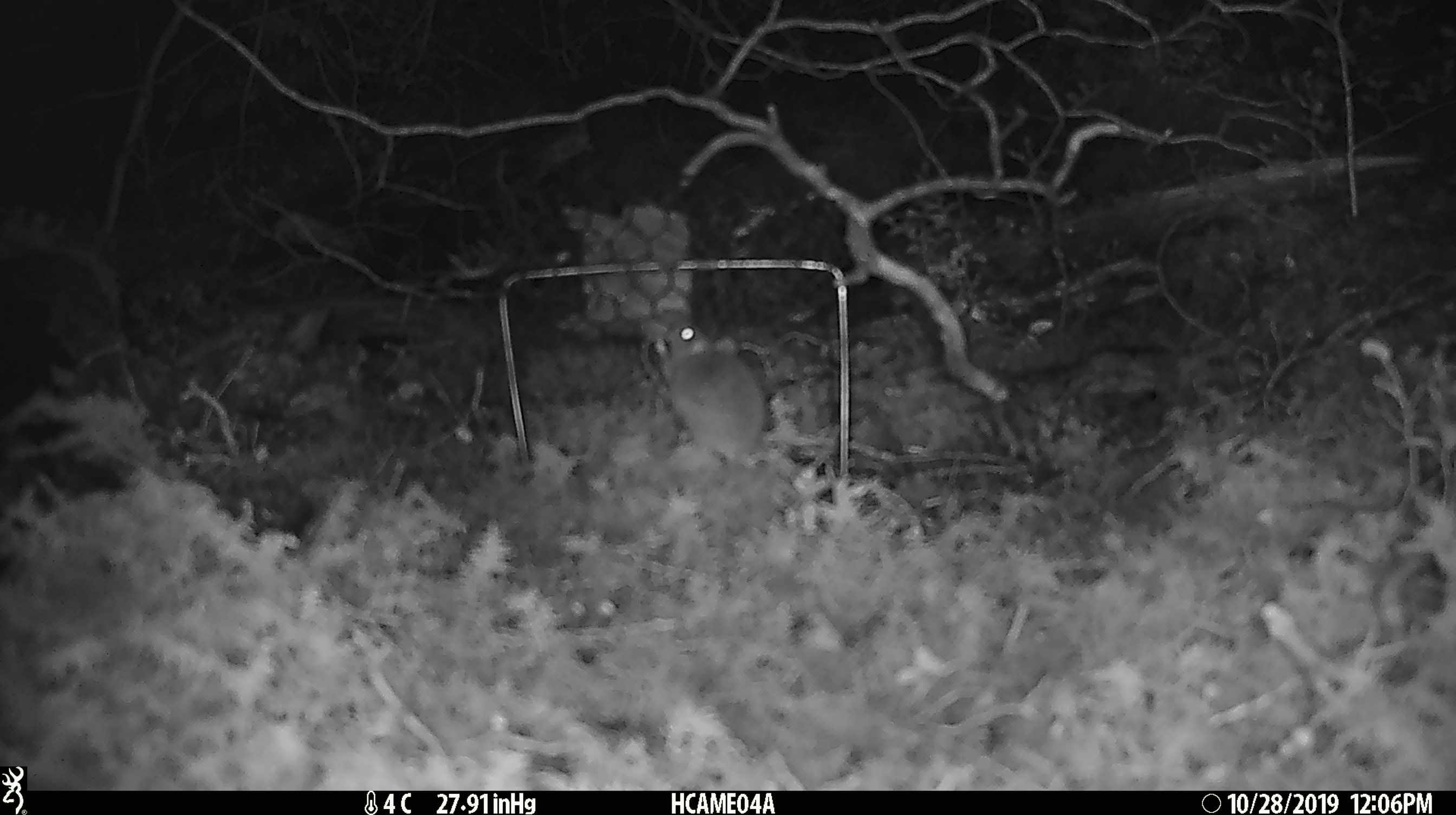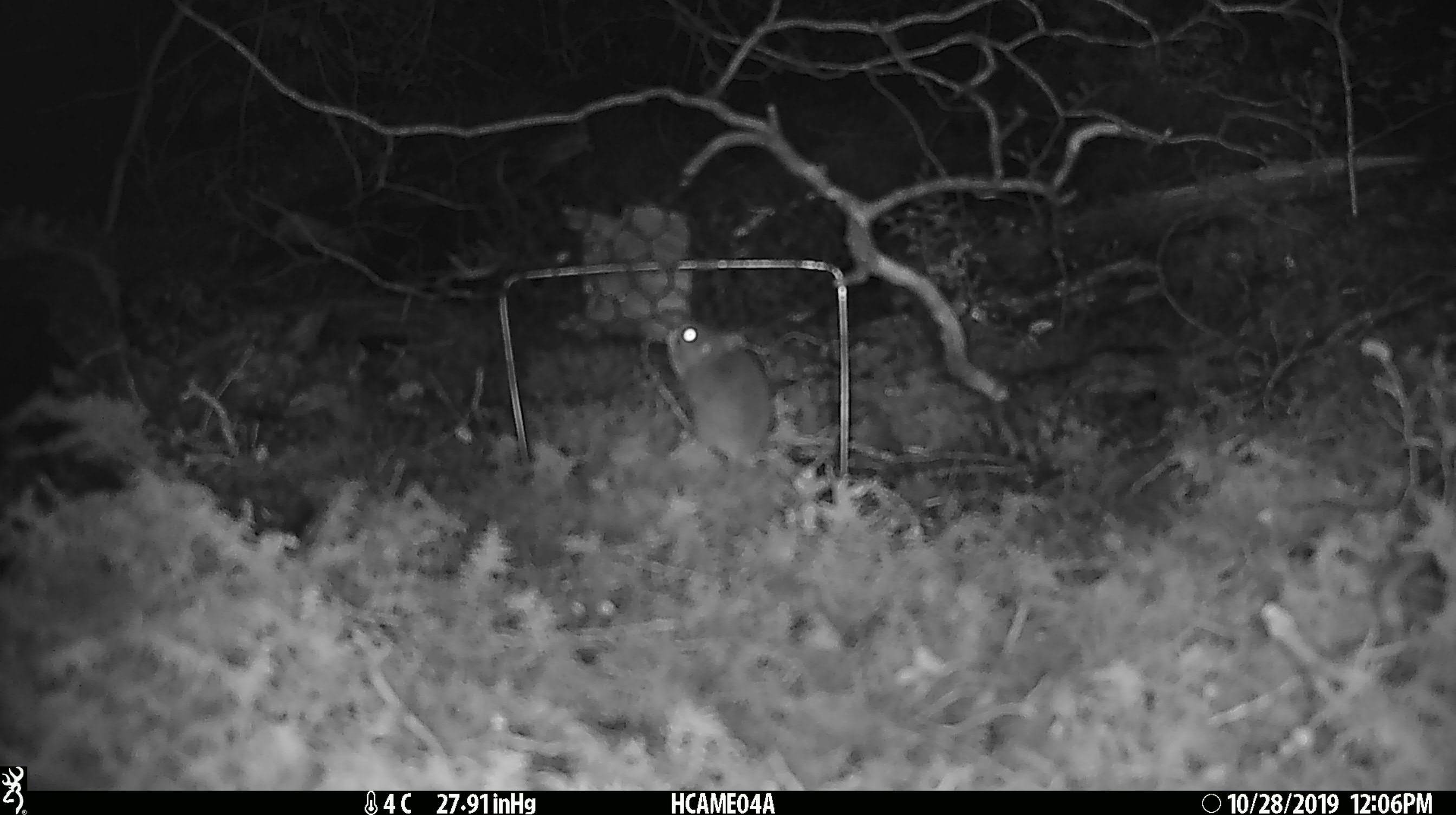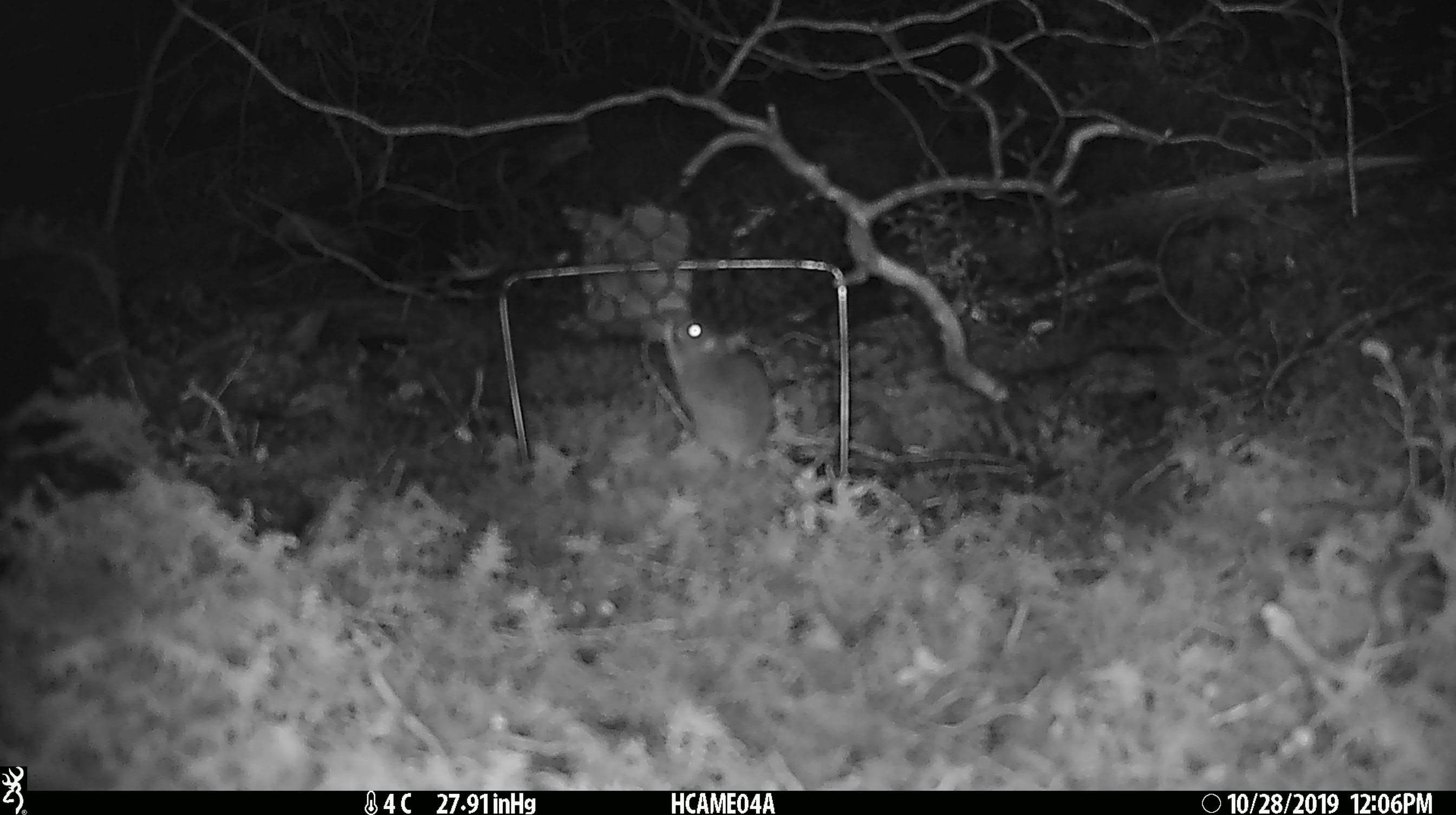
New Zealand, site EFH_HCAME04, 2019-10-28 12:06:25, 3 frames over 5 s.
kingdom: Animalia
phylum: Chordata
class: Mammalia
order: Rodentia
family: Muridae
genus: Mus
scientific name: Mus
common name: mouse